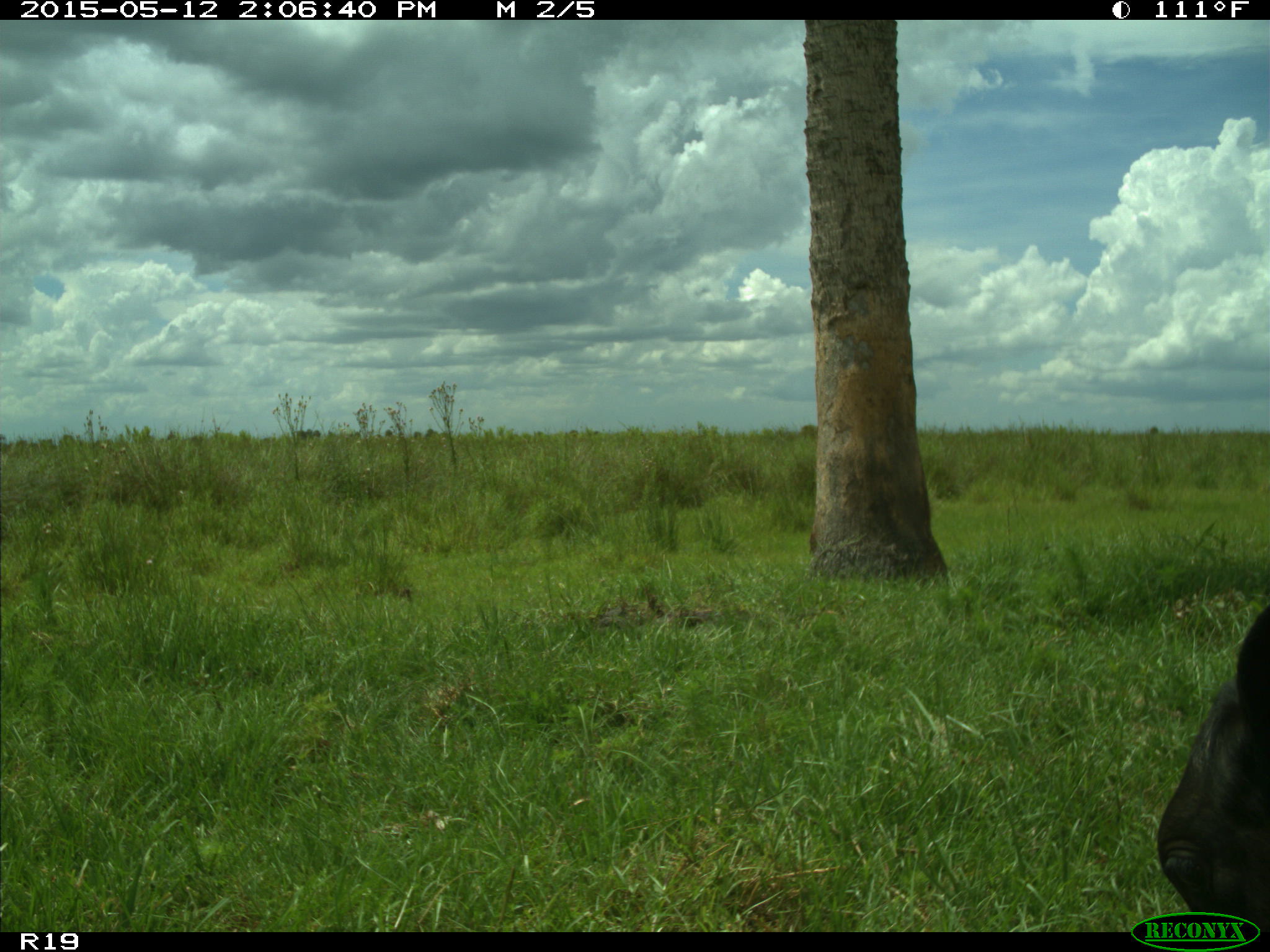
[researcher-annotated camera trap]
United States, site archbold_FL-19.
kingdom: Animalia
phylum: Chordata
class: Mammalia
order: Artiodactyla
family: Bovidae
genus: Bos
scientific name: Bos taurus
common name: domestic cow